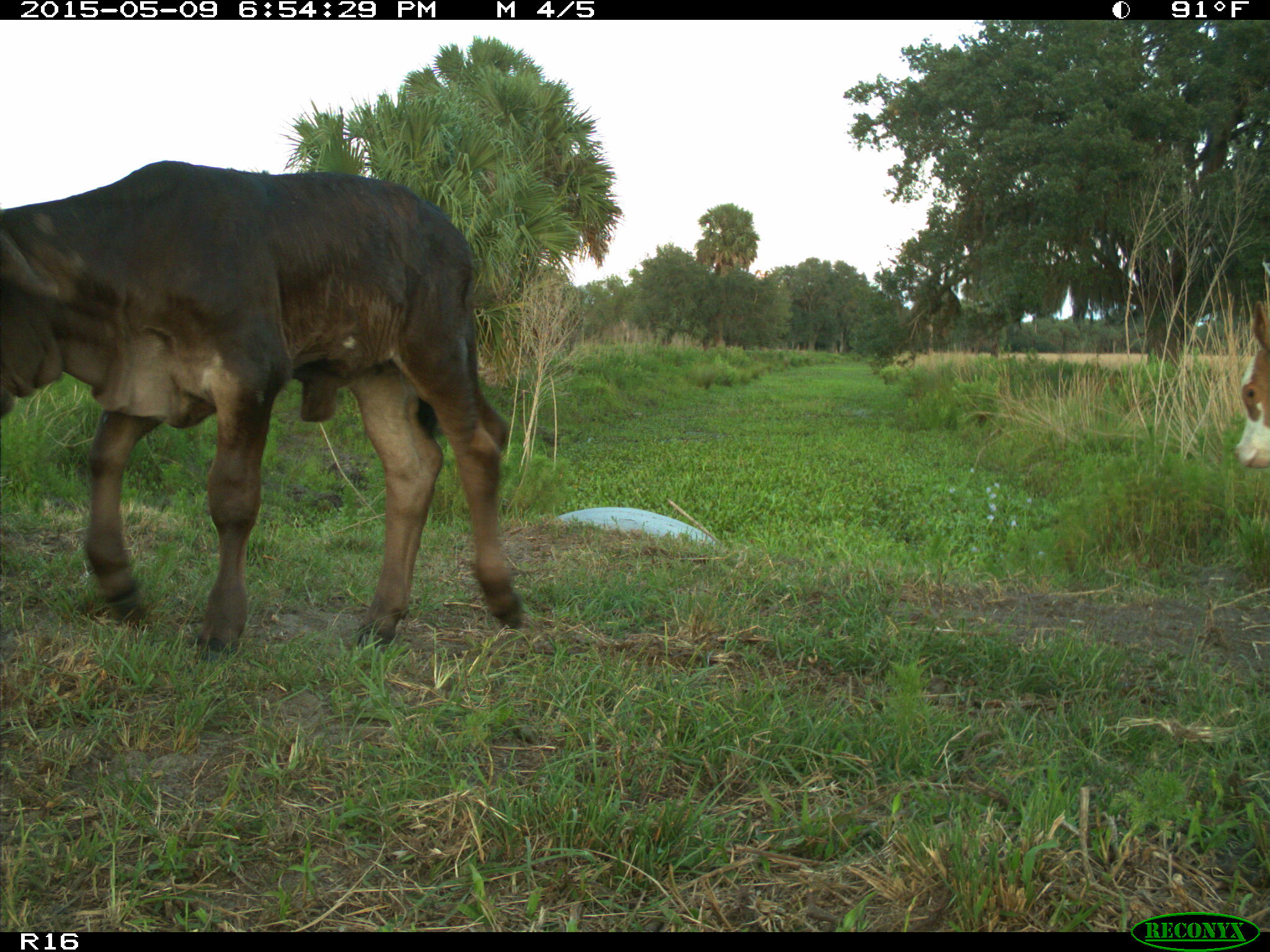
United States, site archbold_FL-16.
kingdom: Animalia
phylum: Chordata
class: Mammalia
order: Artiodactyla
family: Bovidae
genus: Bos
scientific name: Bos taurus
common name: domestic cow